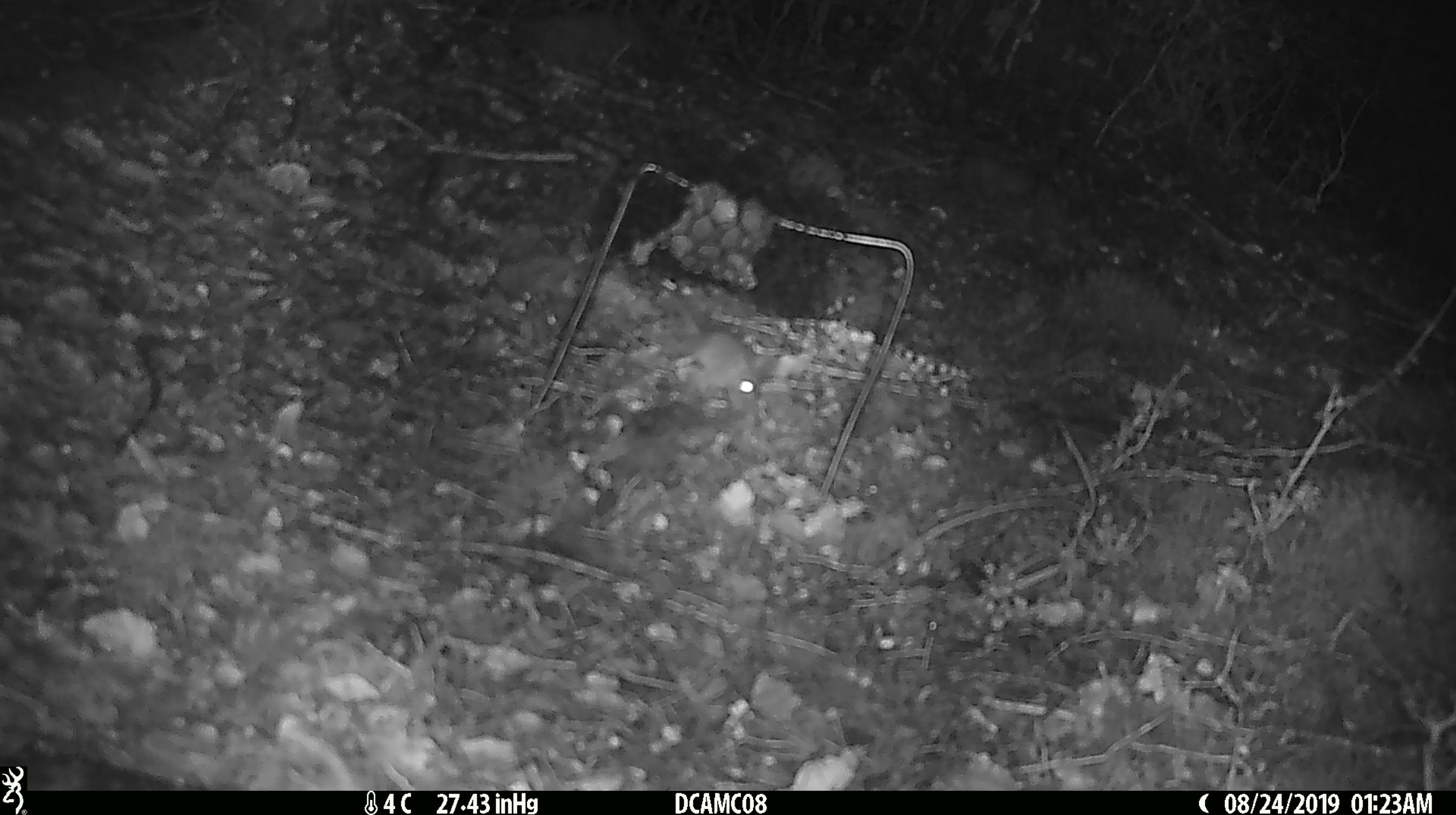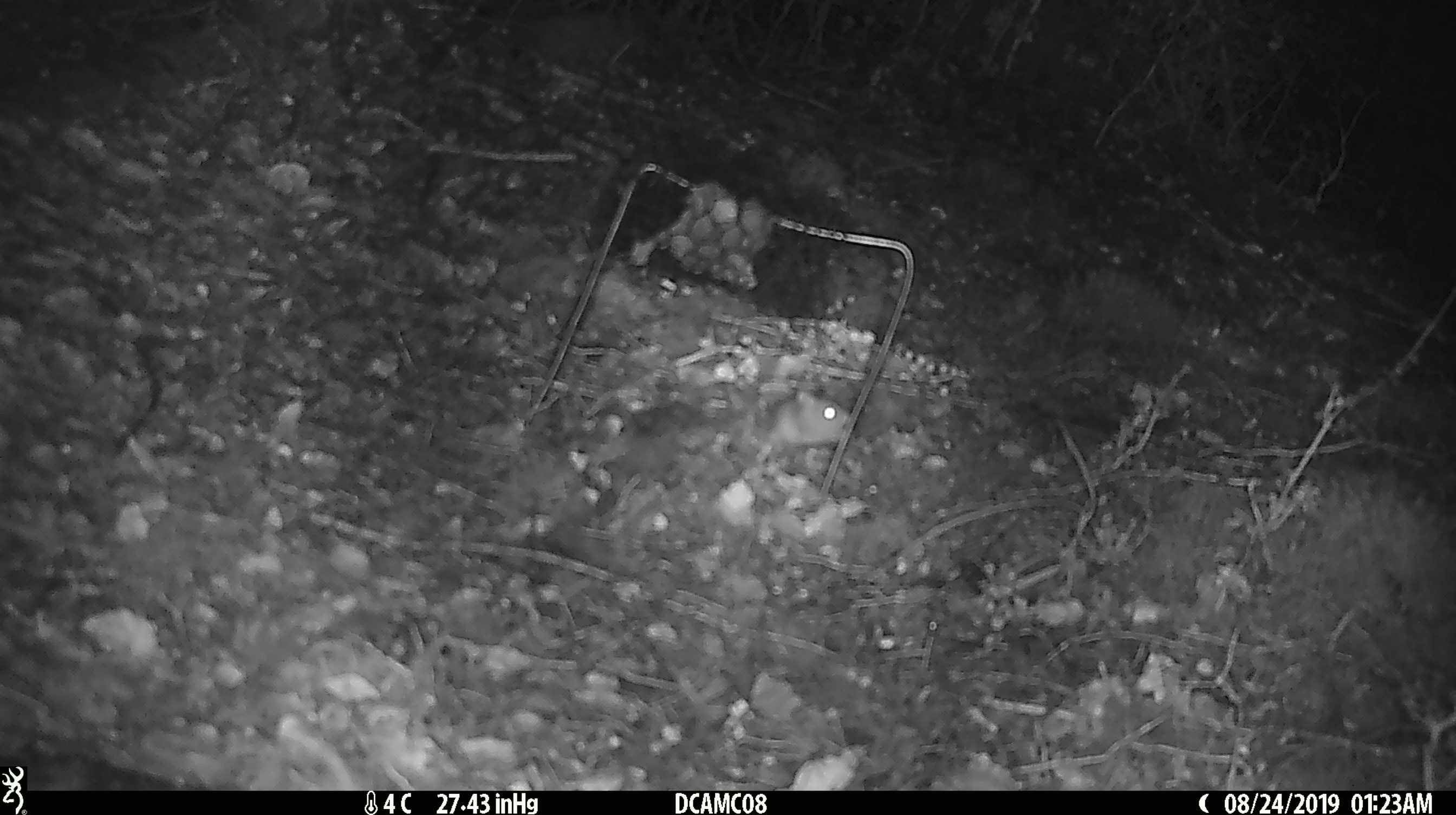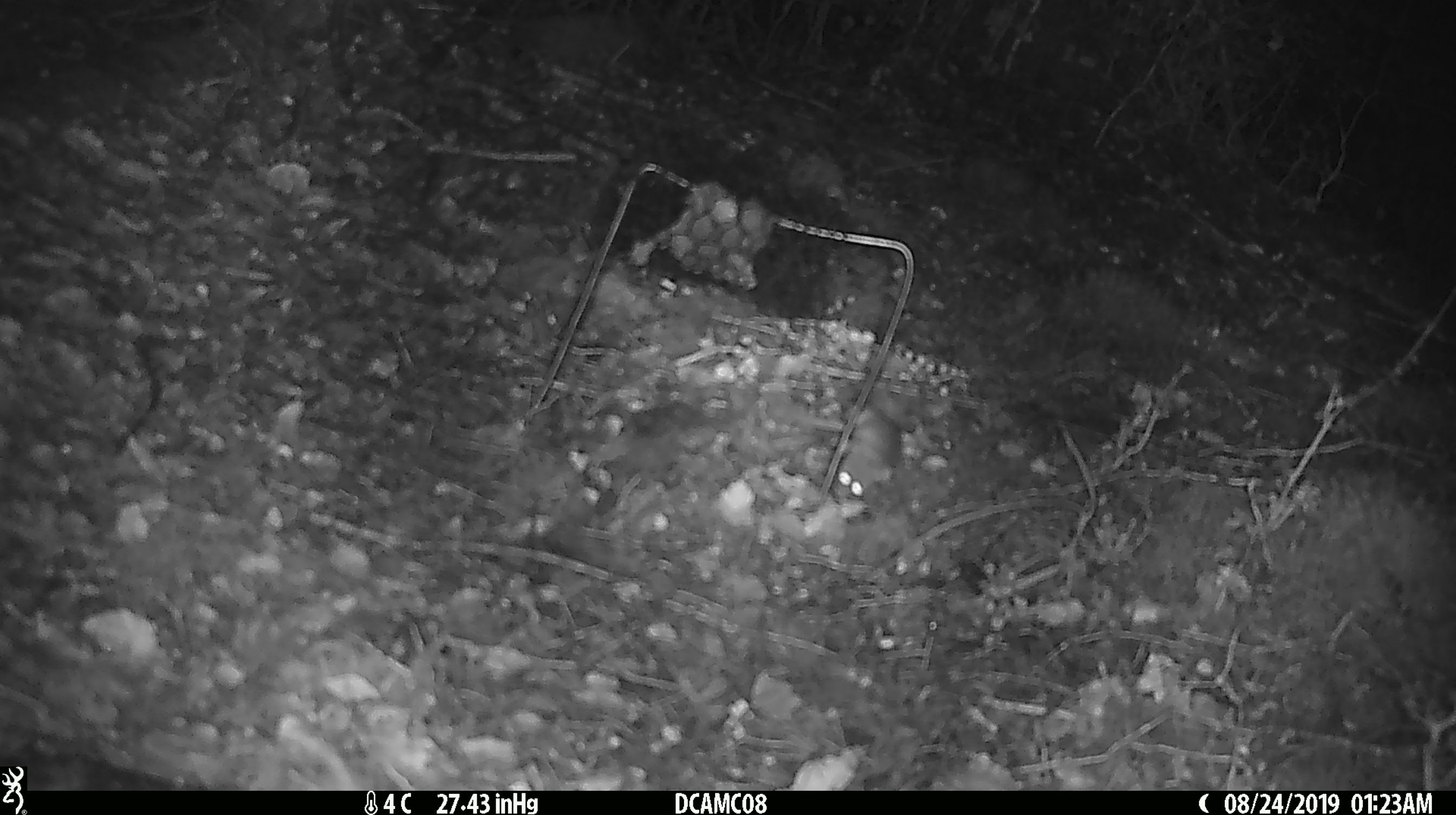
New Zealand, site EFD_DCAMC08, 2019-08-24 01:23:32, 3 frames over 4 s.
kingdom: Animalia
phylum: Chordata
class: Mammalia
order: Rodentia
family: Muridae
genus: Mus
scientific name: Mus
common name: mouse